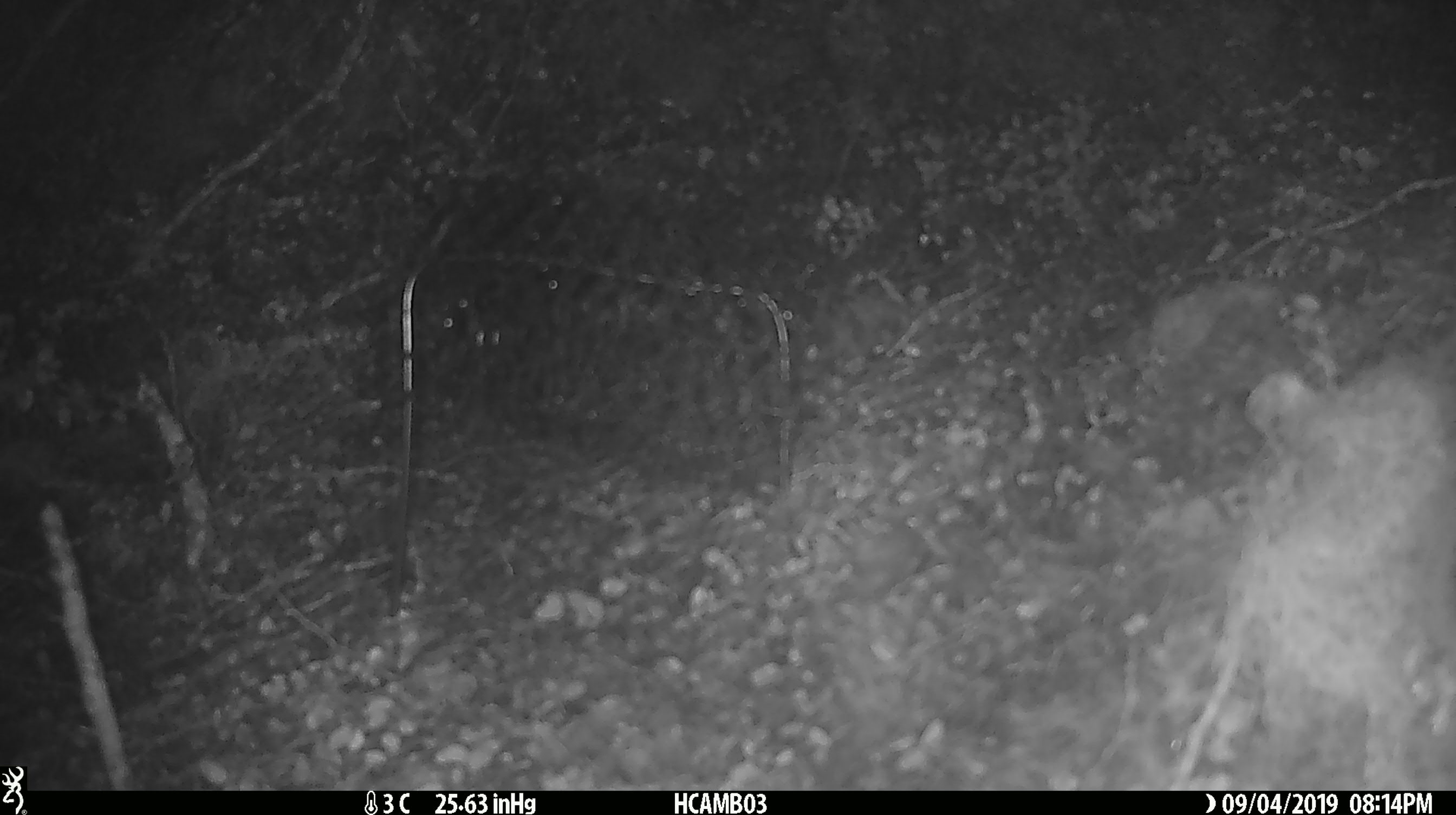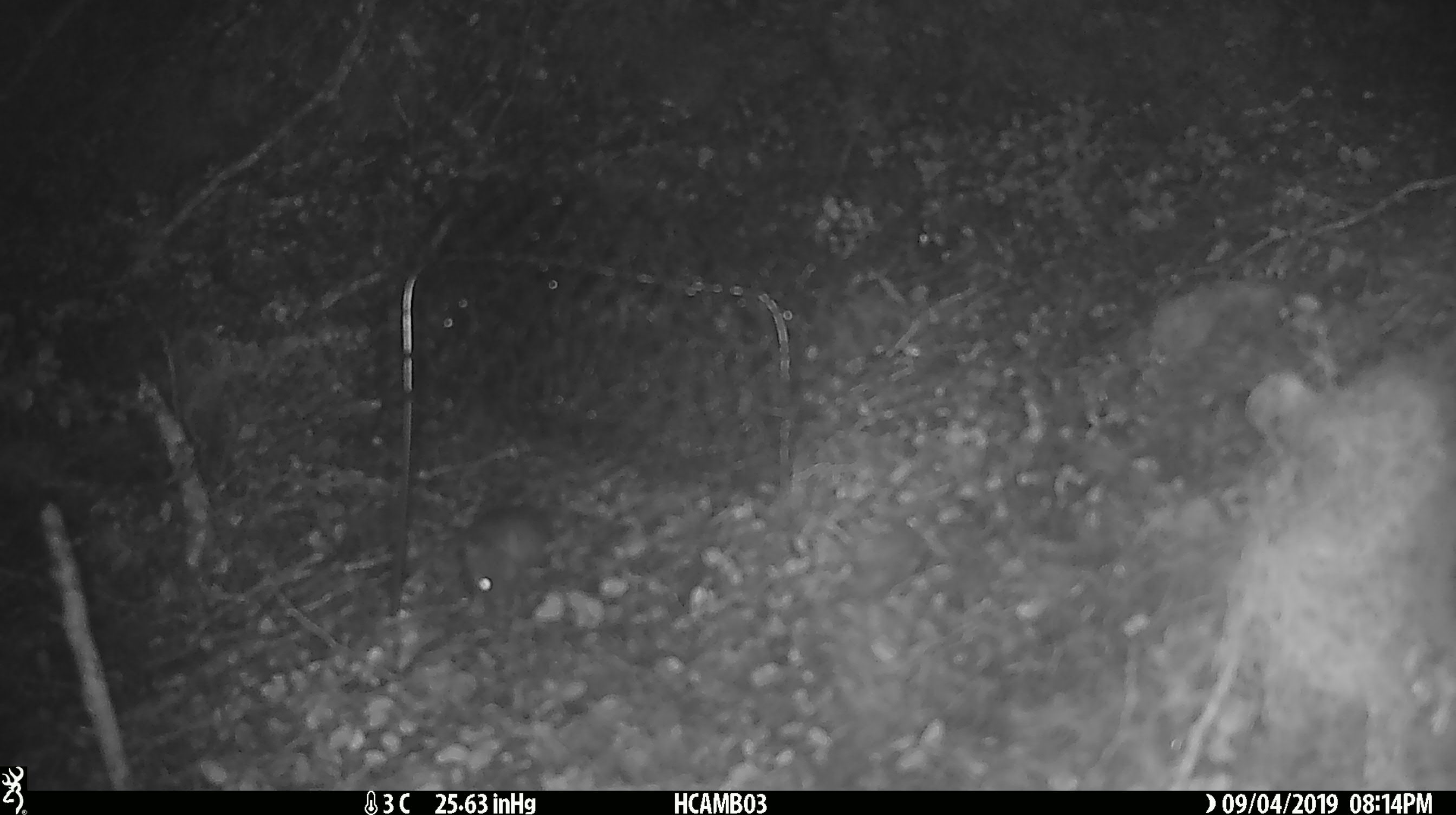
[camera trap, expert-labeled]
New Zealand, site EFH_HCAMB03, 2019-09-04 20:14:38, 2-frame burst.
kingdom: Animalia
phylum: Chordata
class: Mammalia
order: Rodentia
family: Muridae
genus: Mus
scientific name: Mus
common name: mouse